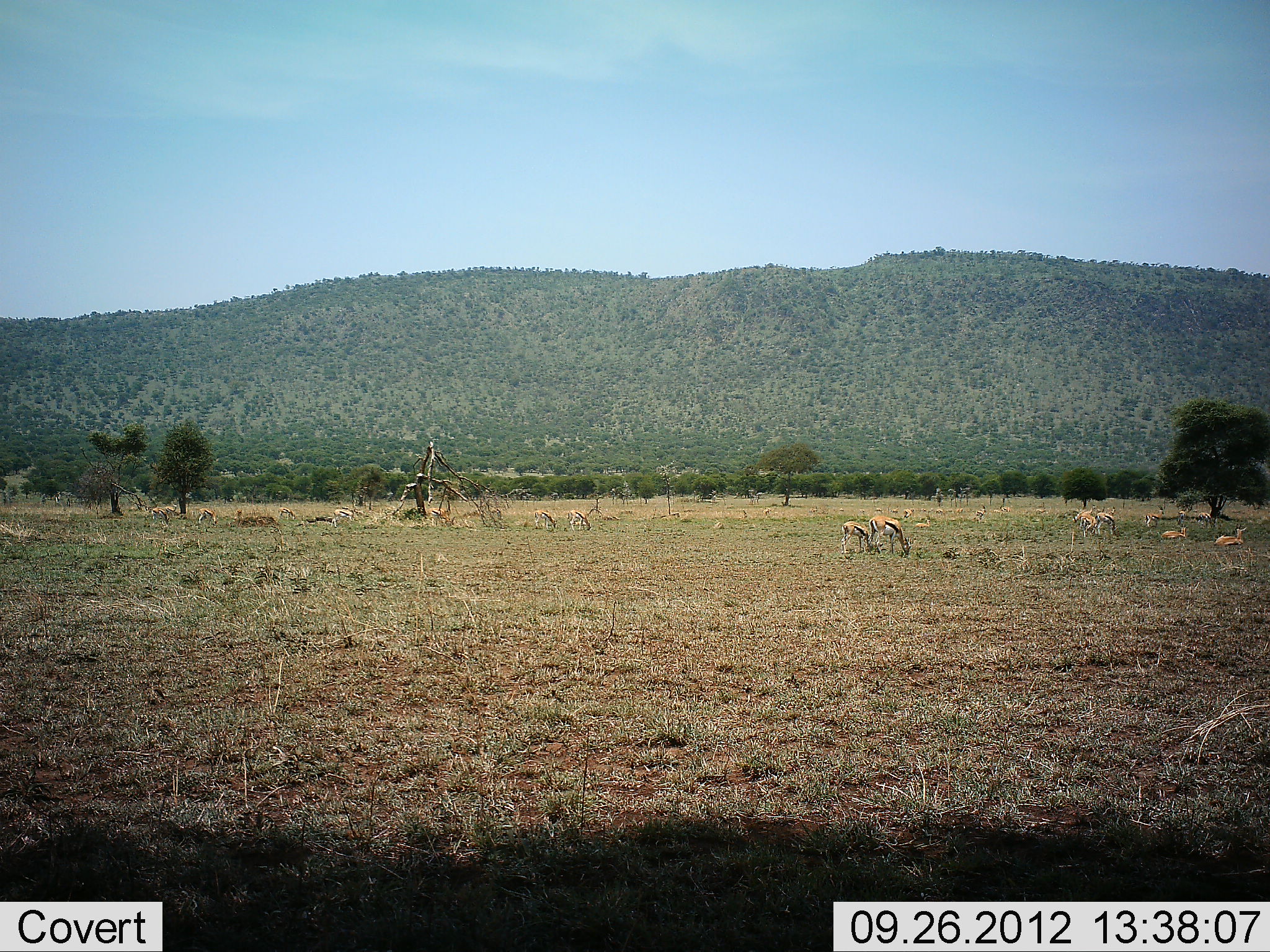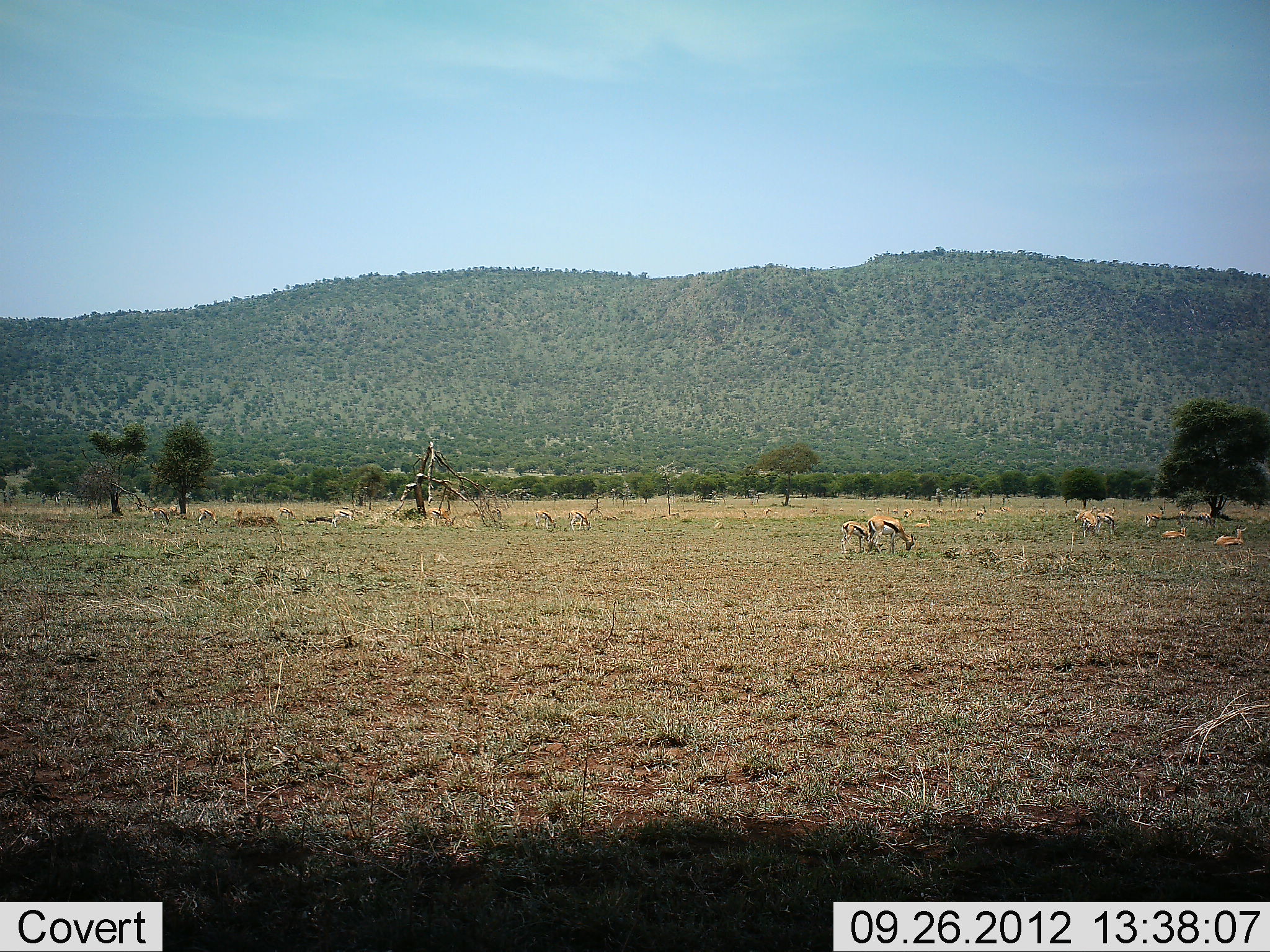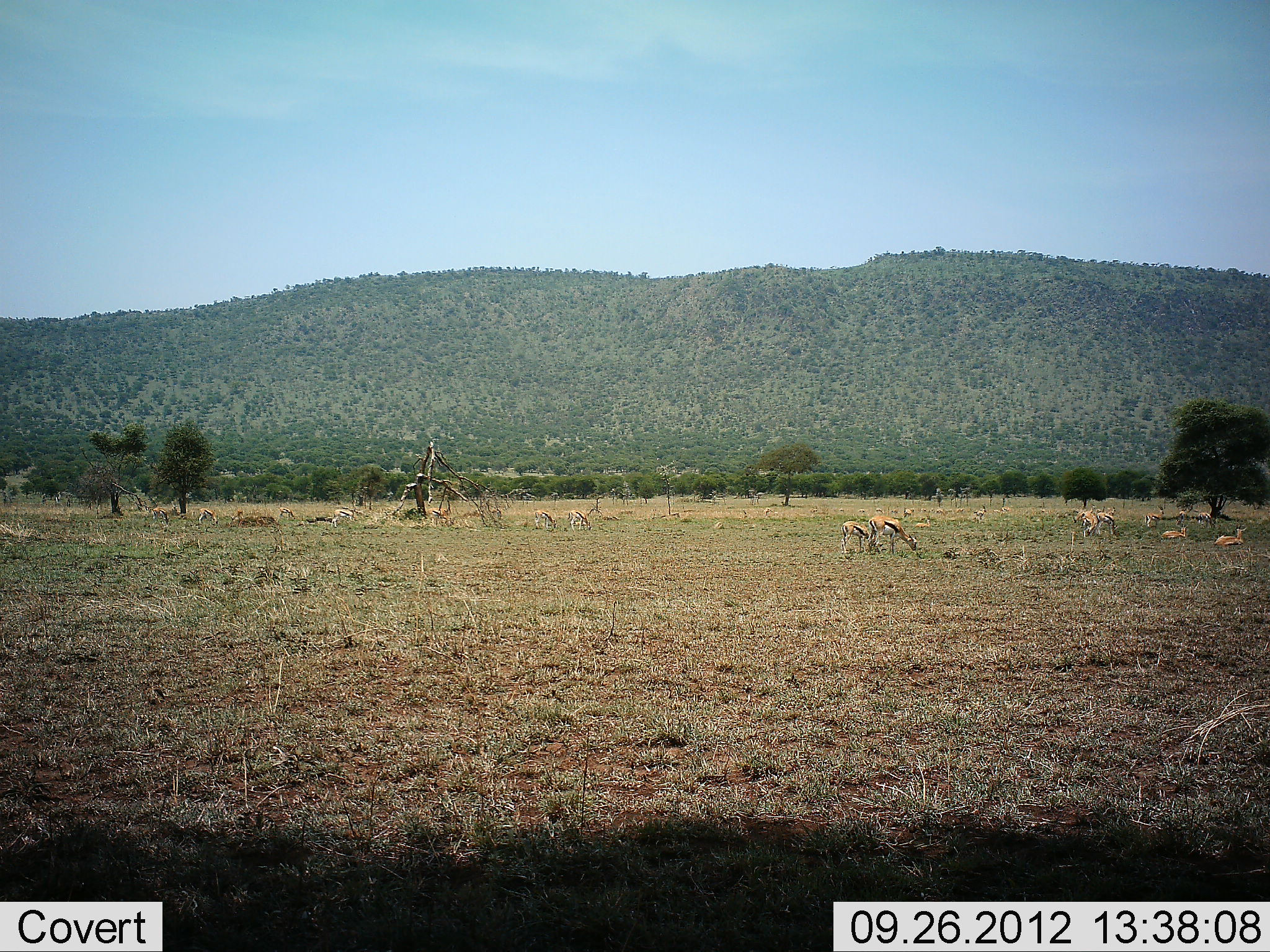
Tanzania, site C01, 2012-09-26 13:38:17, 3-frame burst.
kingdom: Animalia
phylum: Chordata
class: Mammalia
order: Artiodactyla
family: Bovidae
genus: Eudorcas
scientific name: Eudorcas thomsonii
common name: thomson's gazelle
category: gazellethomsons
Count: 11-50.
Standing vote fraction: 40%.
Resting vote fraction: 50%.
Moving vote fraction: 10%.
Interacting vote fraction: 0%.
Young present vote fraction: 20%.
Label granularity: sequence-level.